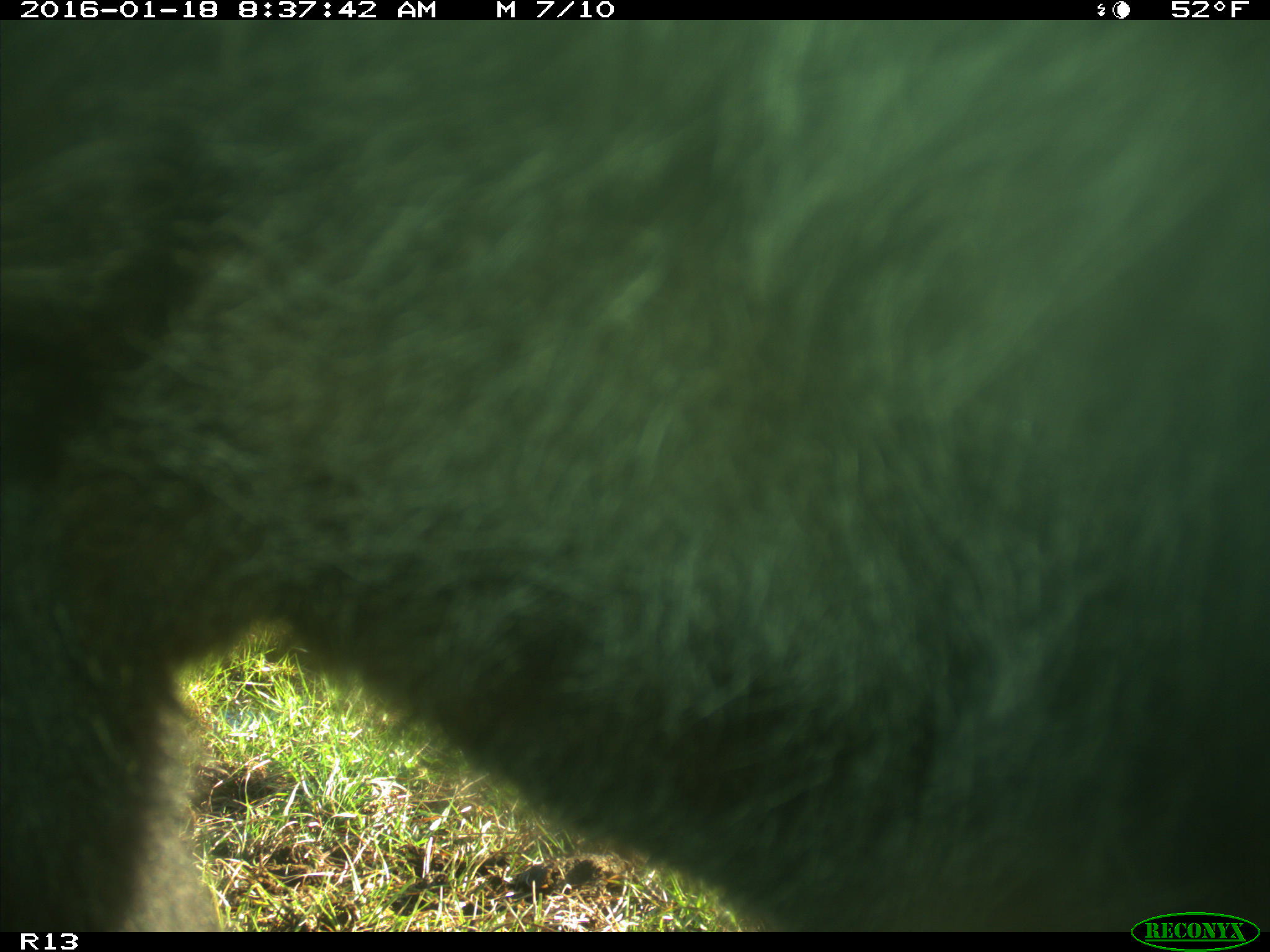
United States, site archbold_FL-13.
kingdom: Animalia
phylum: Chordata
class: Mammalia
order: Artiodactyla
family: Bovidae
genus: Bos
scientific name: Bos taurus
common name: domestic cow